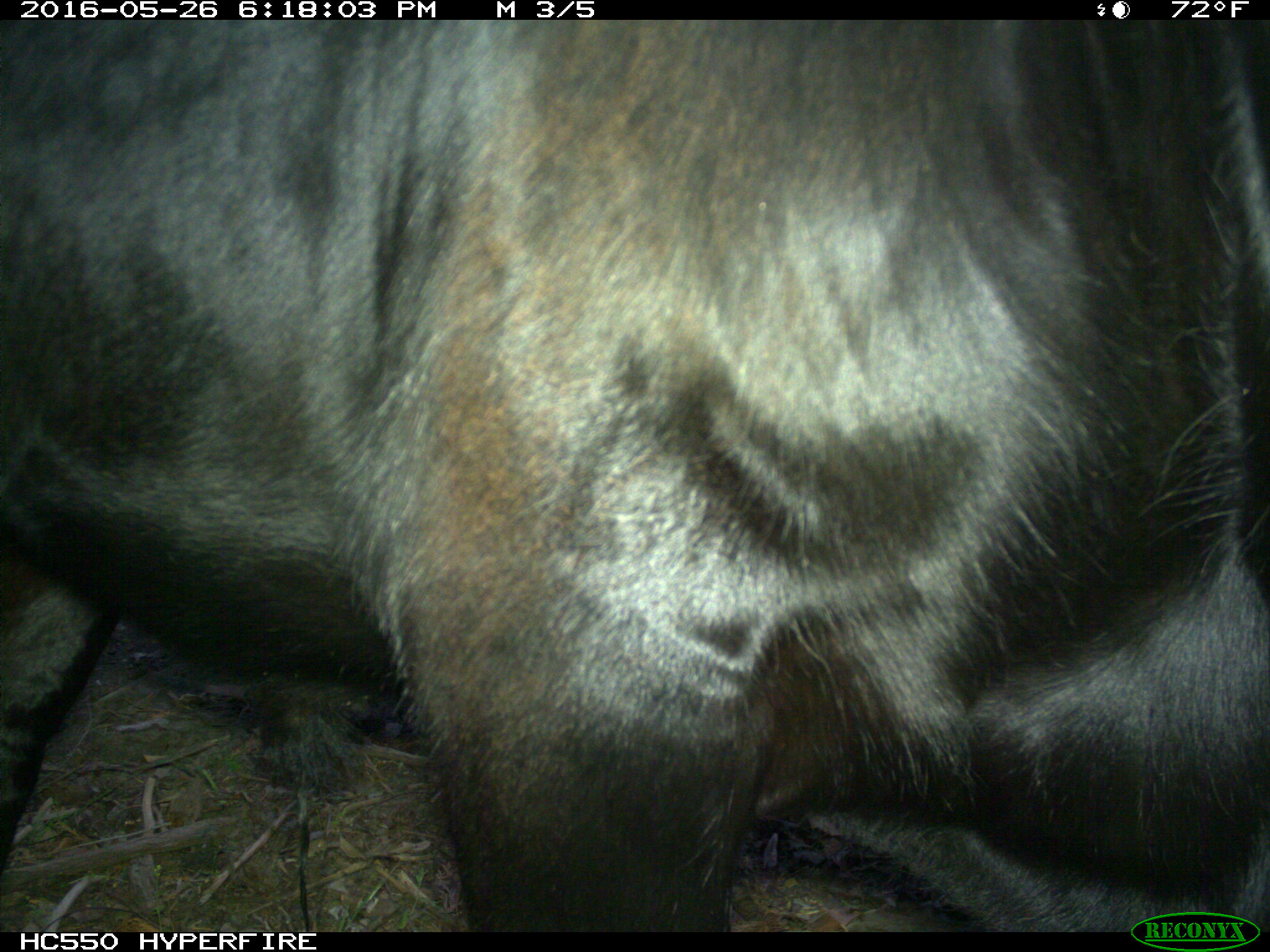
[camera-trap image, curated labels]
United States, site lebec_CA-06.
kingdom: Animalia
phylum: Chordata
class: Mammalia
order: Artiodactyla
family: Bovidae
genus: Bos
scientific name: Bos taurus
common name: domestic cow